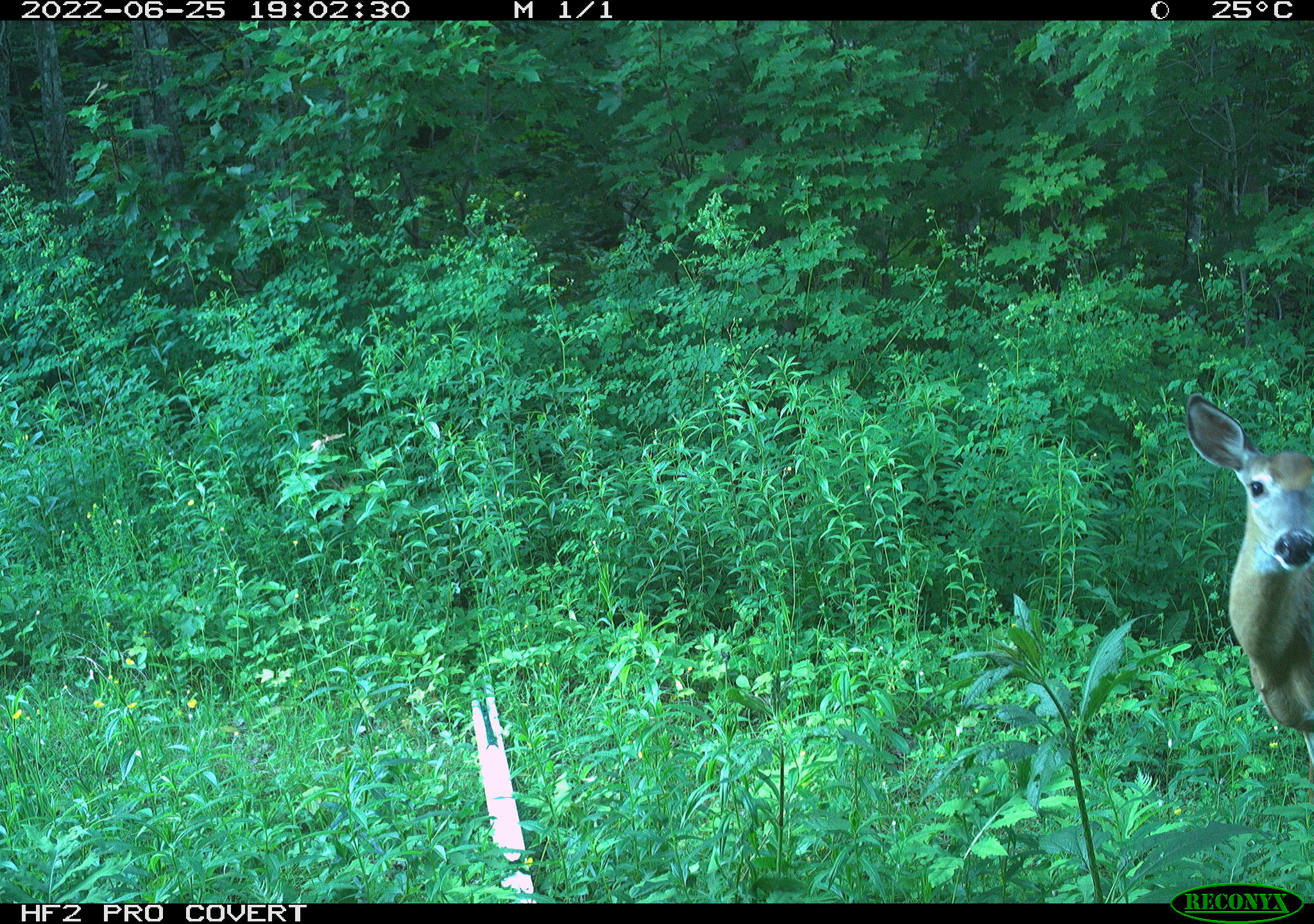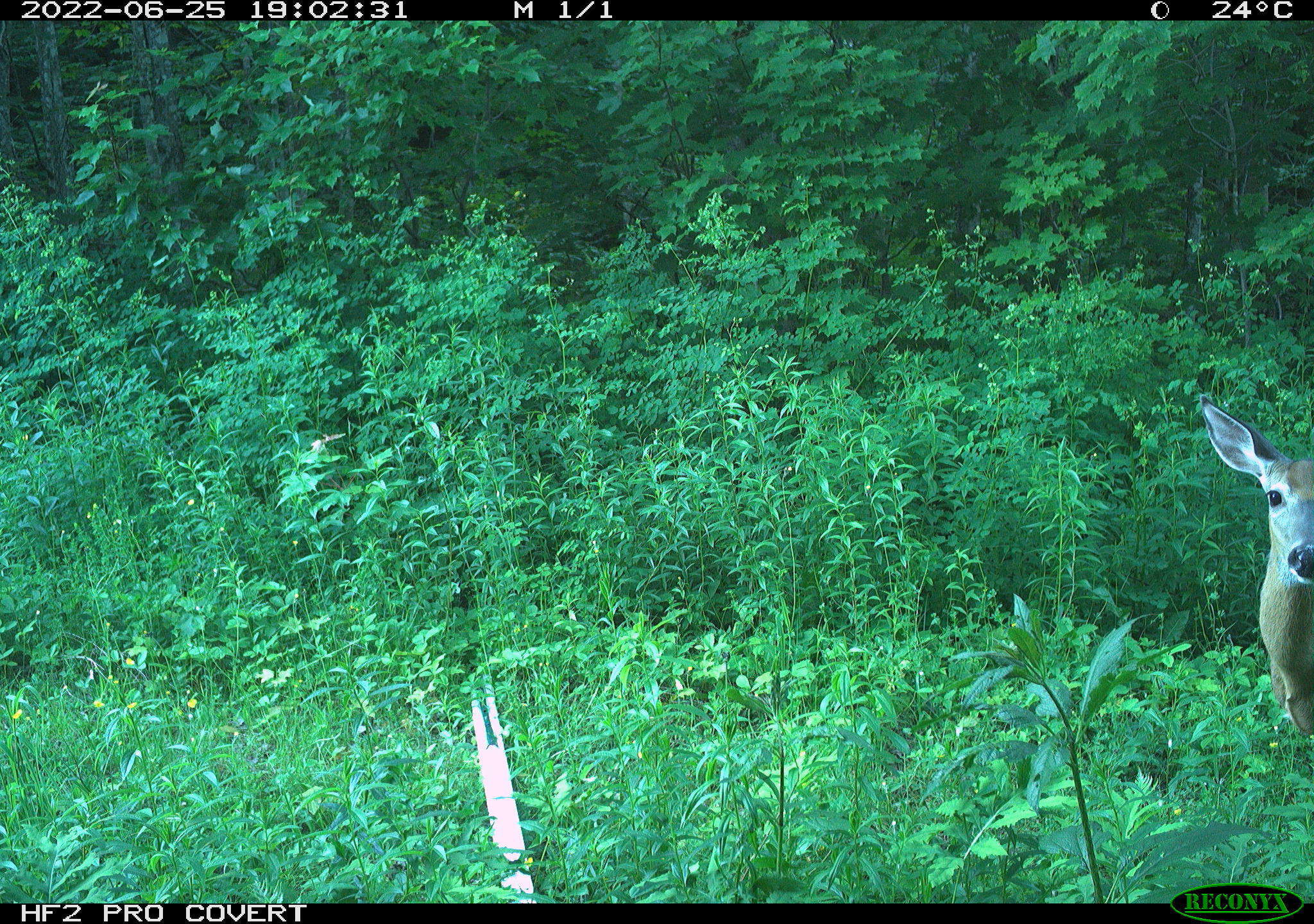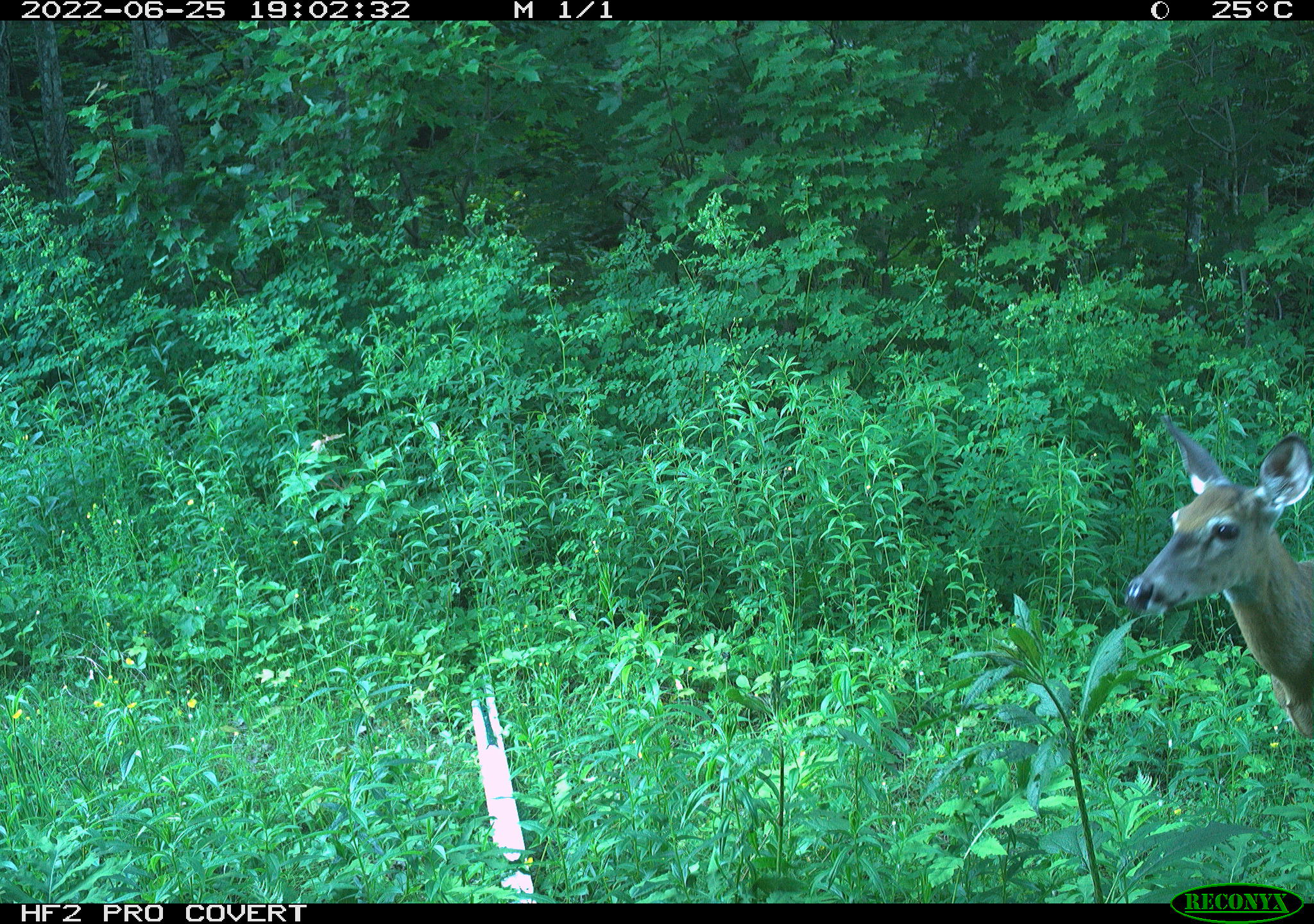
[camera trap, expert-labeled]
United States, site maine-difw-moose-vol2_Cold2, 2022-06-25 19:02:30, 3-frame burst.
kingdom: Animalia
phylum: Chordata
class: Mammalia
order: Artiodactyla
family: Cervidae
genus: Odocoileus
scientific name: Odocoileus virginianus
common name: white-tailed deer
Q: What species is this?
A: White-tailed deer (Odocoileus virginianus).